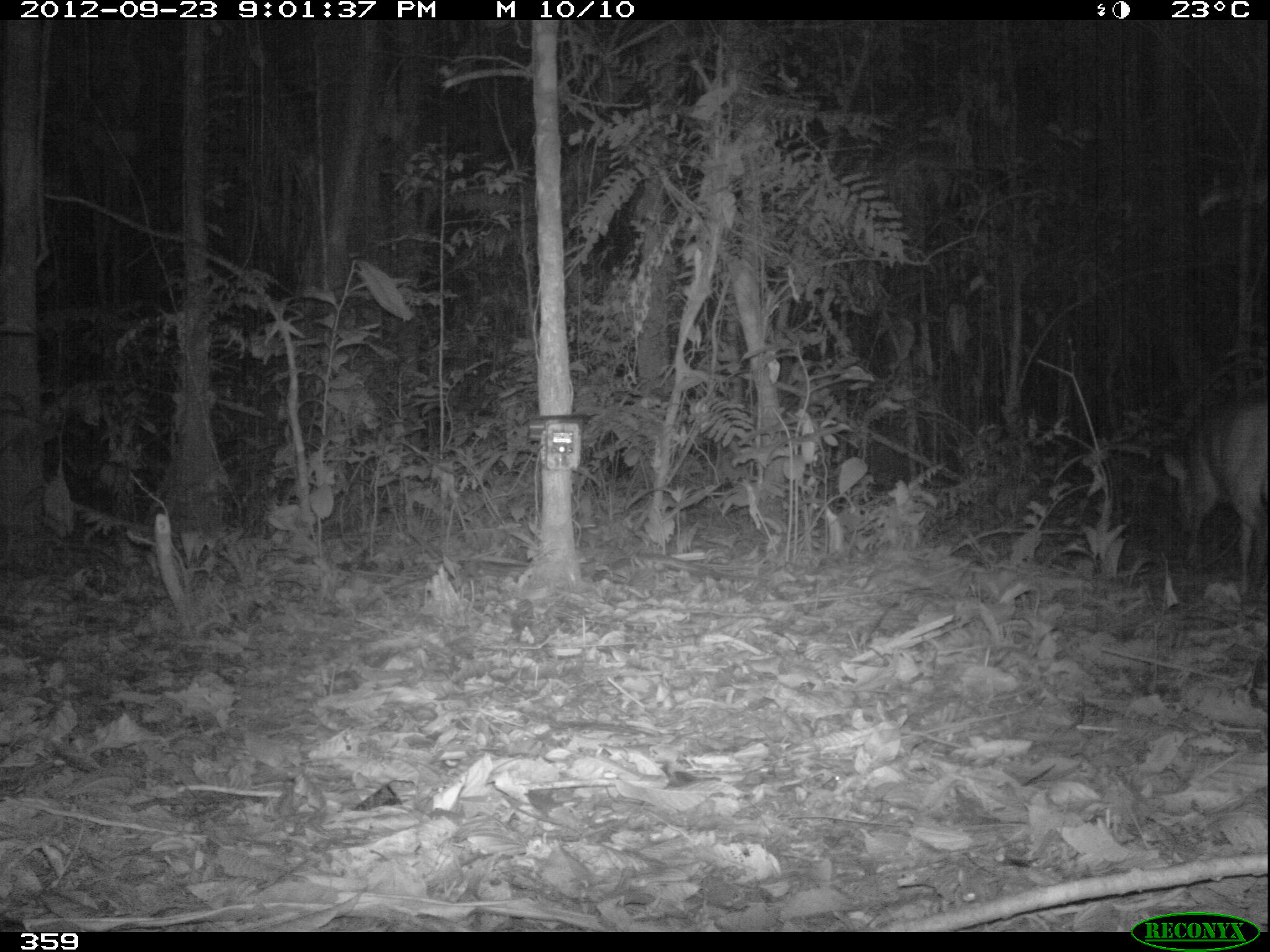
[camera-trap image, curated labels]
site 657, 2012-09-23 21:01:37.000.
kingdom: Animalia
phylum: Chordata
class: Mammalia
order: Artiodactyla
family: Cervidae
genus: Mazama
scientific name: Mazama americana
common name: red brocket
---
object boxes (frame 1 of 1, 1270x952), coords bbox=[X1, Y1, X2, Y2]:
mazama americana: bbox=[1160, 391, 1270, 594]